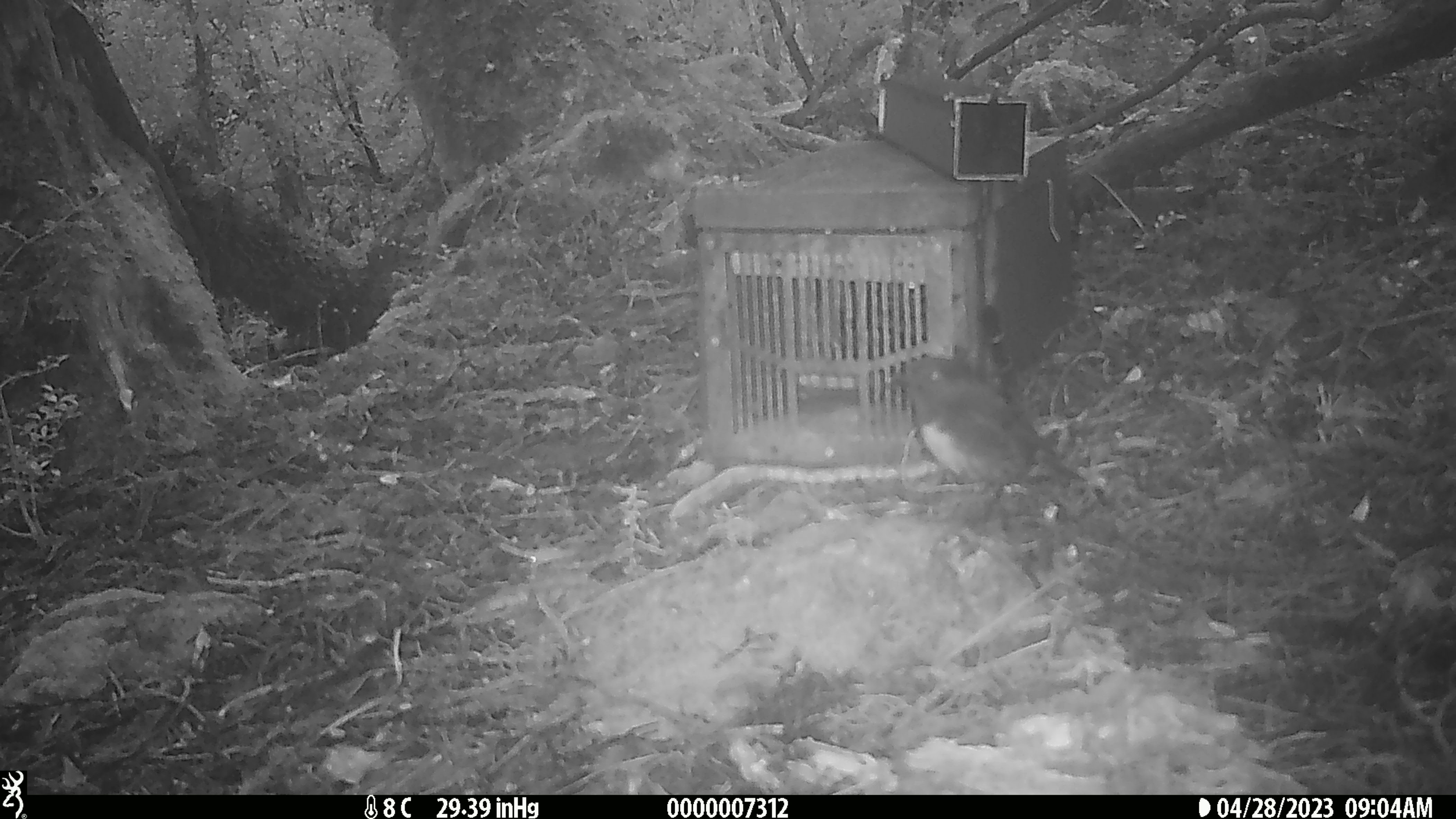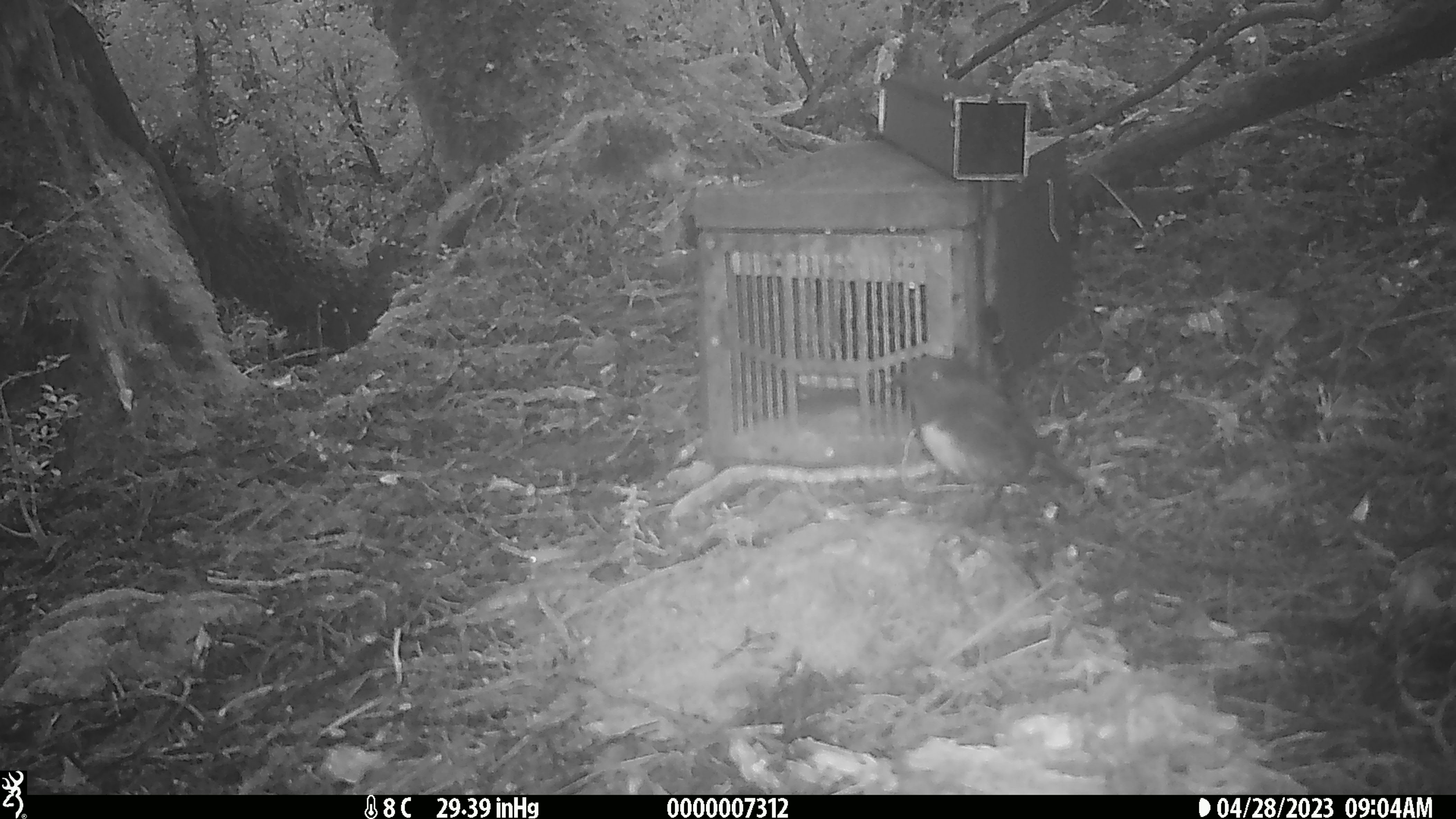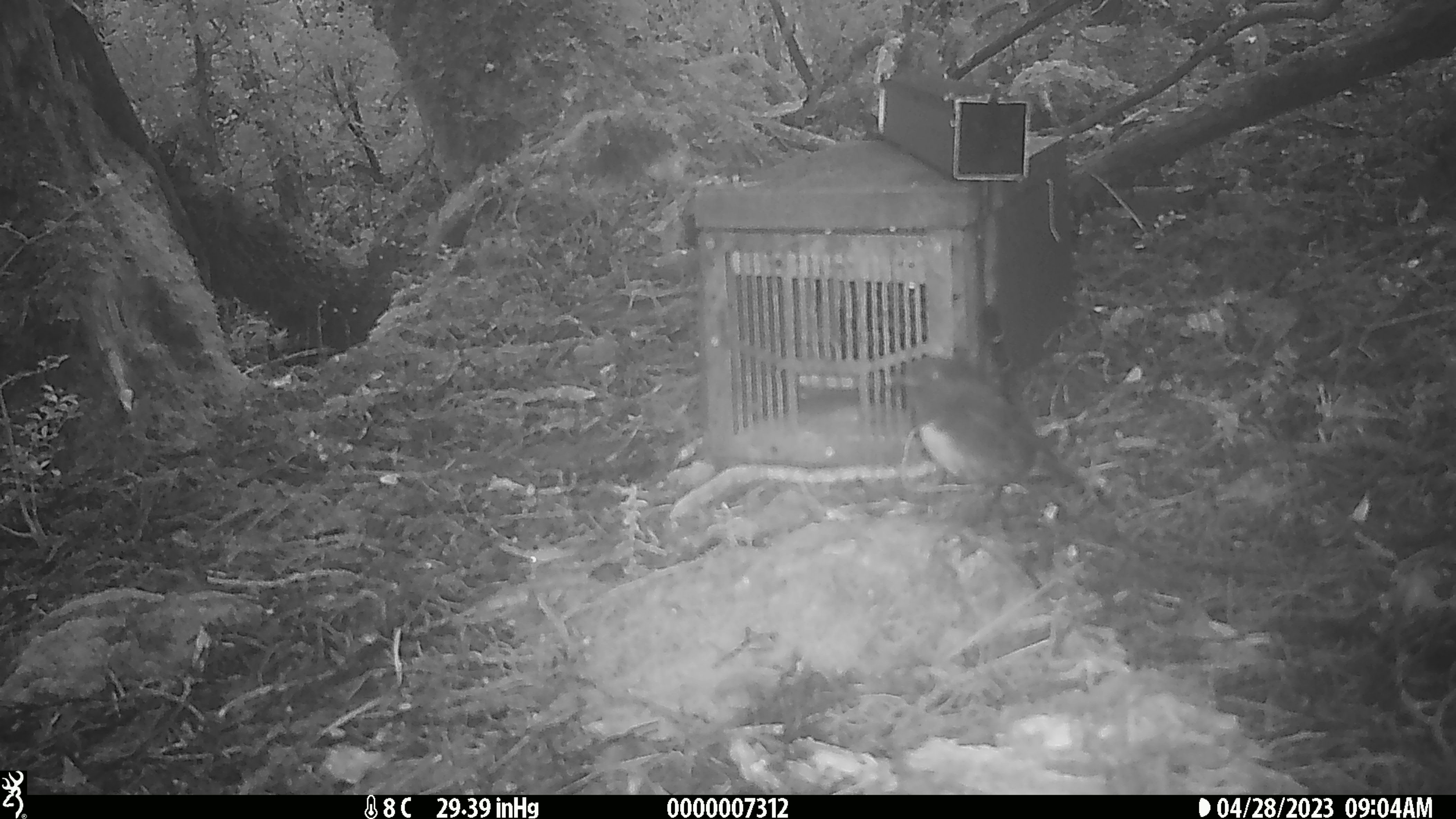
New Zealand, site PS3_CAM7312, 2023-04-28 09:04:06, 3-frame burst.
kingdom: Animalia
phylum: Chordata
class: Aves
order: Passeriformes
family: Petroicidae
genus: Petroica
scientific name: Petroica australis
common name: new zealand robin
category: robin